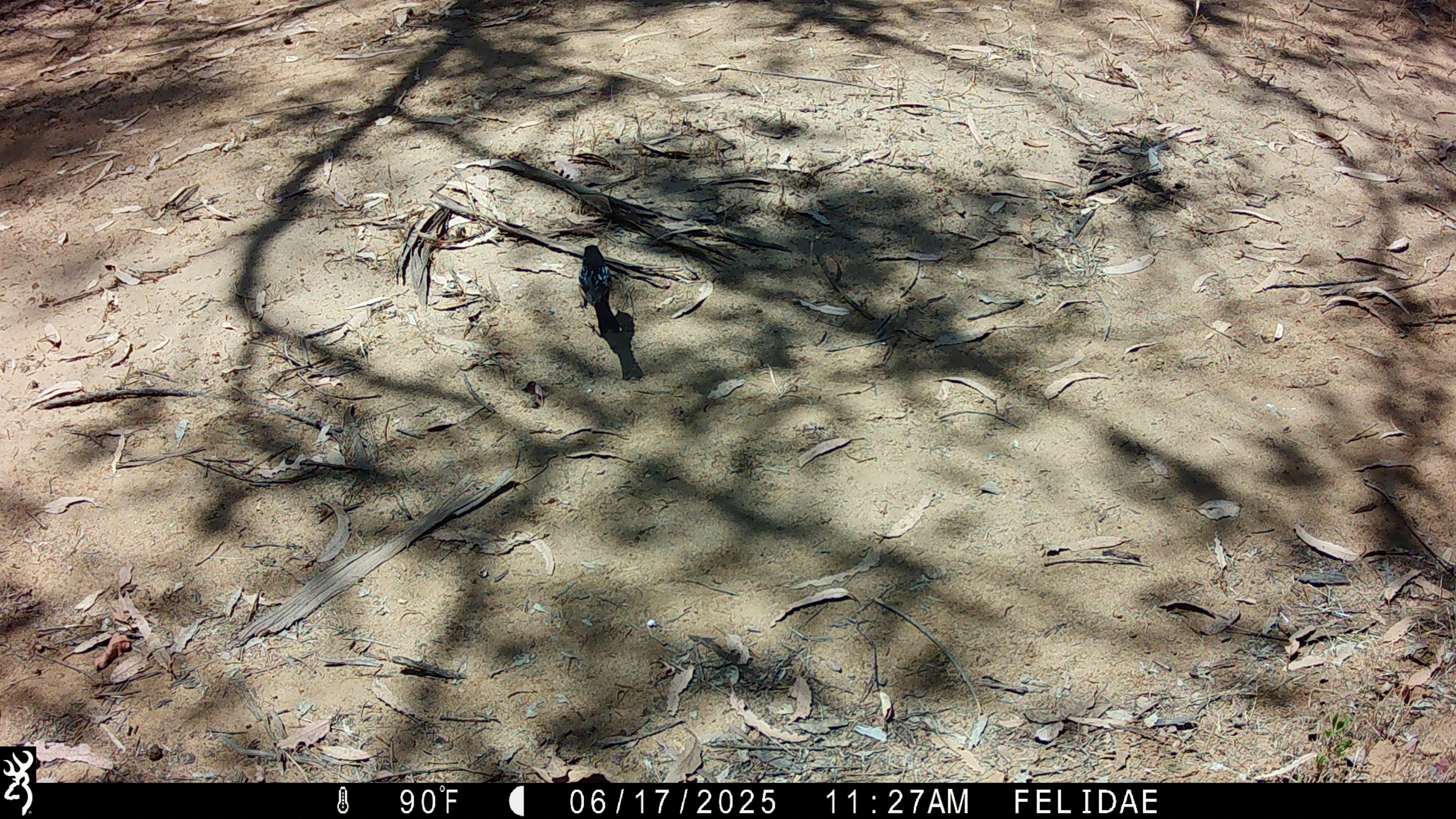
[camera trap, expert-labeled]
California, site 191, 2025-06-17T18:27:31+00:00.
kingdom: Animalia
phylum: Chordata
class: Aves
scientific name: Aves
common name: bird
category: unknown bird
Unknown bird (bird) (Aves).